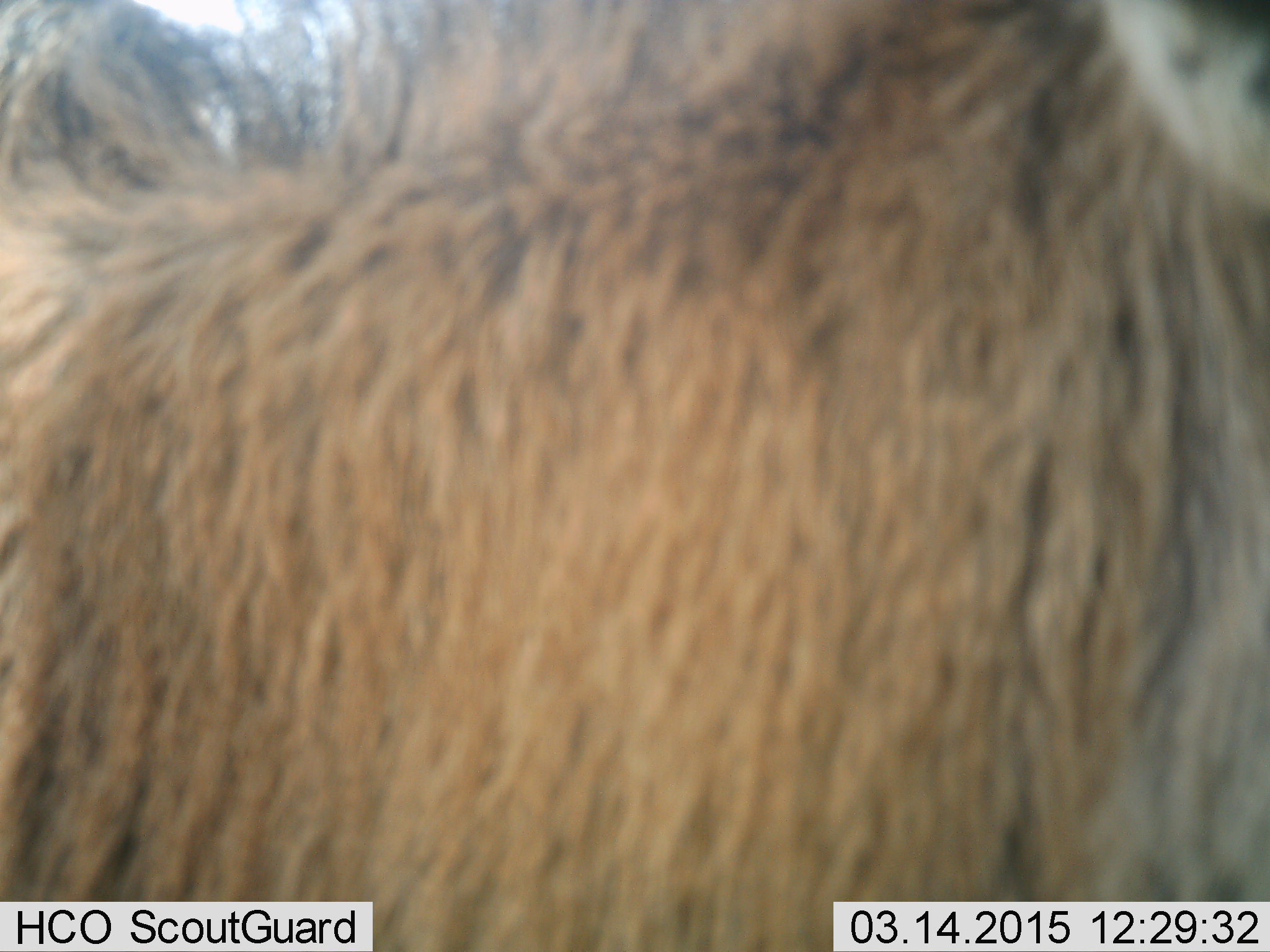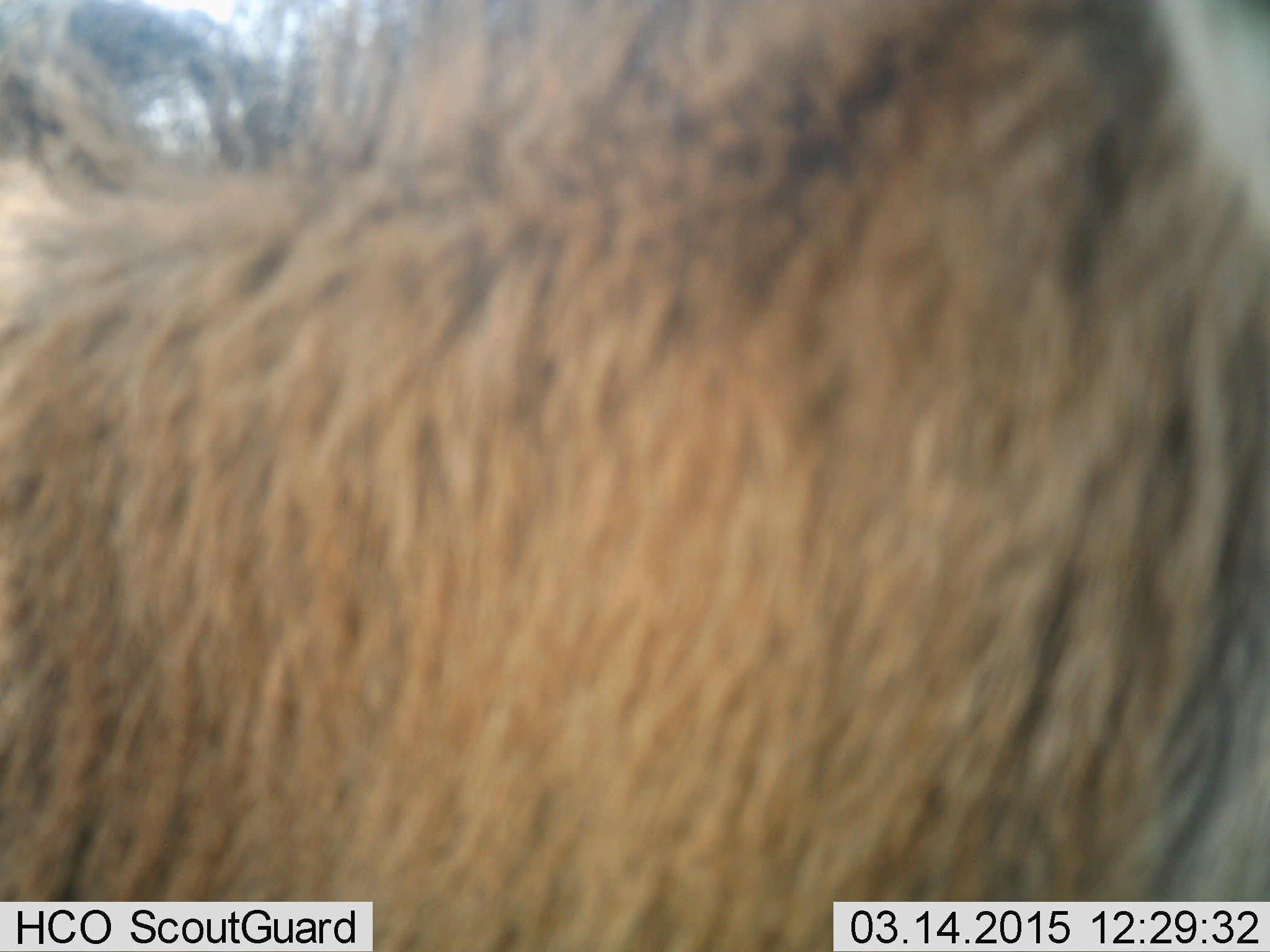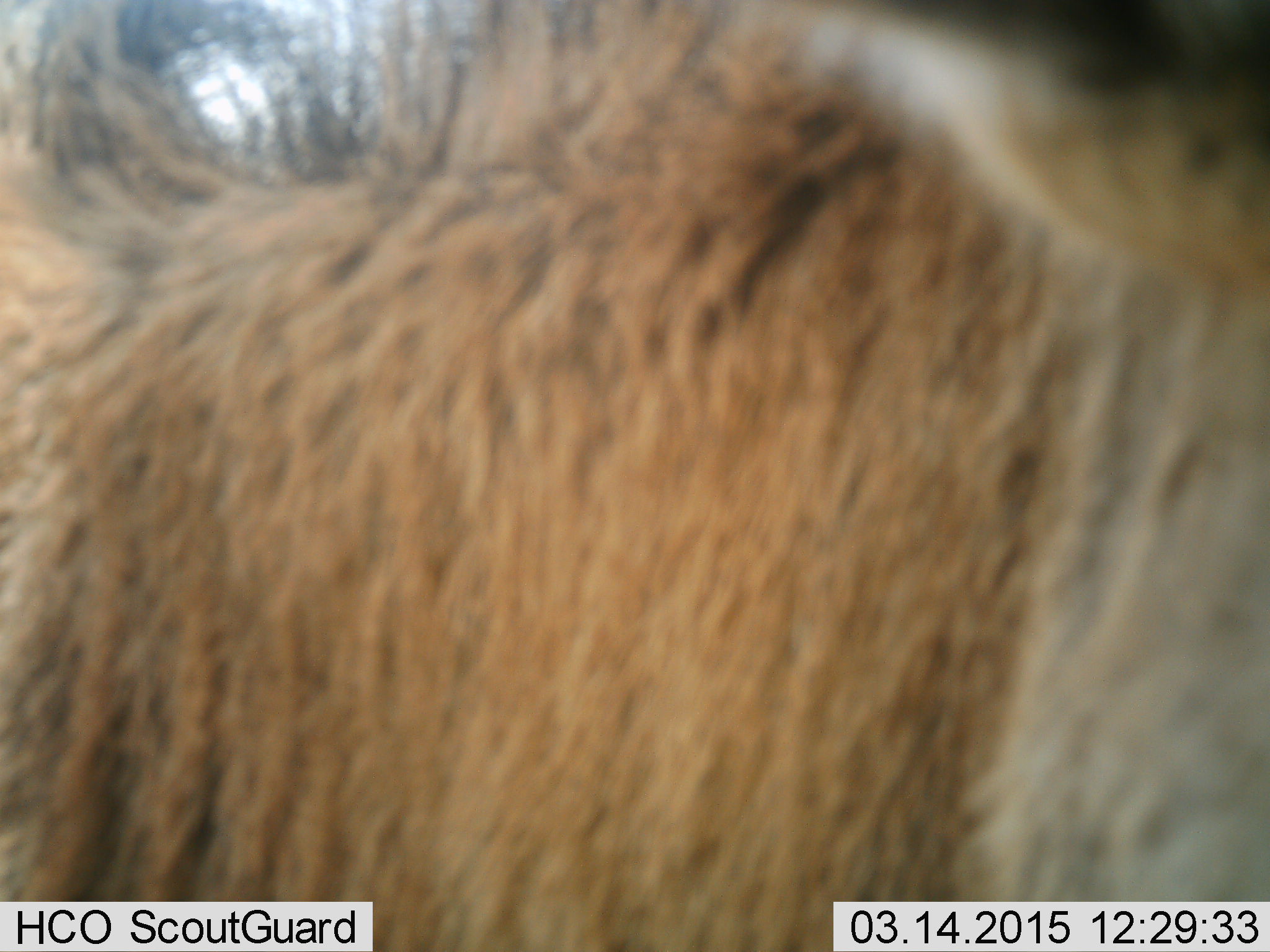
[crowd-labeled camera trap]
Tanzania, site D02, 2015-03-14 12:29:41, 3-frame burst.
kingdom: Animalia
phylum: Chordata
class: Mammalia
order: Artiodactyla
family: Bovidae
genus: Connochaetes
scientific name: Connochaetes taurinus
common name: blue wildebeest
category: wildebeest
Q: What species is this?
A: Wildebeest (blue wildebeest) (Connochaetes taurinus).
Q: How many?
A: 1.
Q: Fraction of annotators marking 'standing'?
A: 100%.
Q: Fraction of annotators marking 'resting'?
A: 0%.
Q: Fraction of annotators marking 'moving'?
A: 0%.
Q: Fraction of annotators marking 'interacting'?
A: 0%.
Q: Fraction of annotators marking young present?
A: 25%.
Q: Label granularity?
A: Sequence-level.